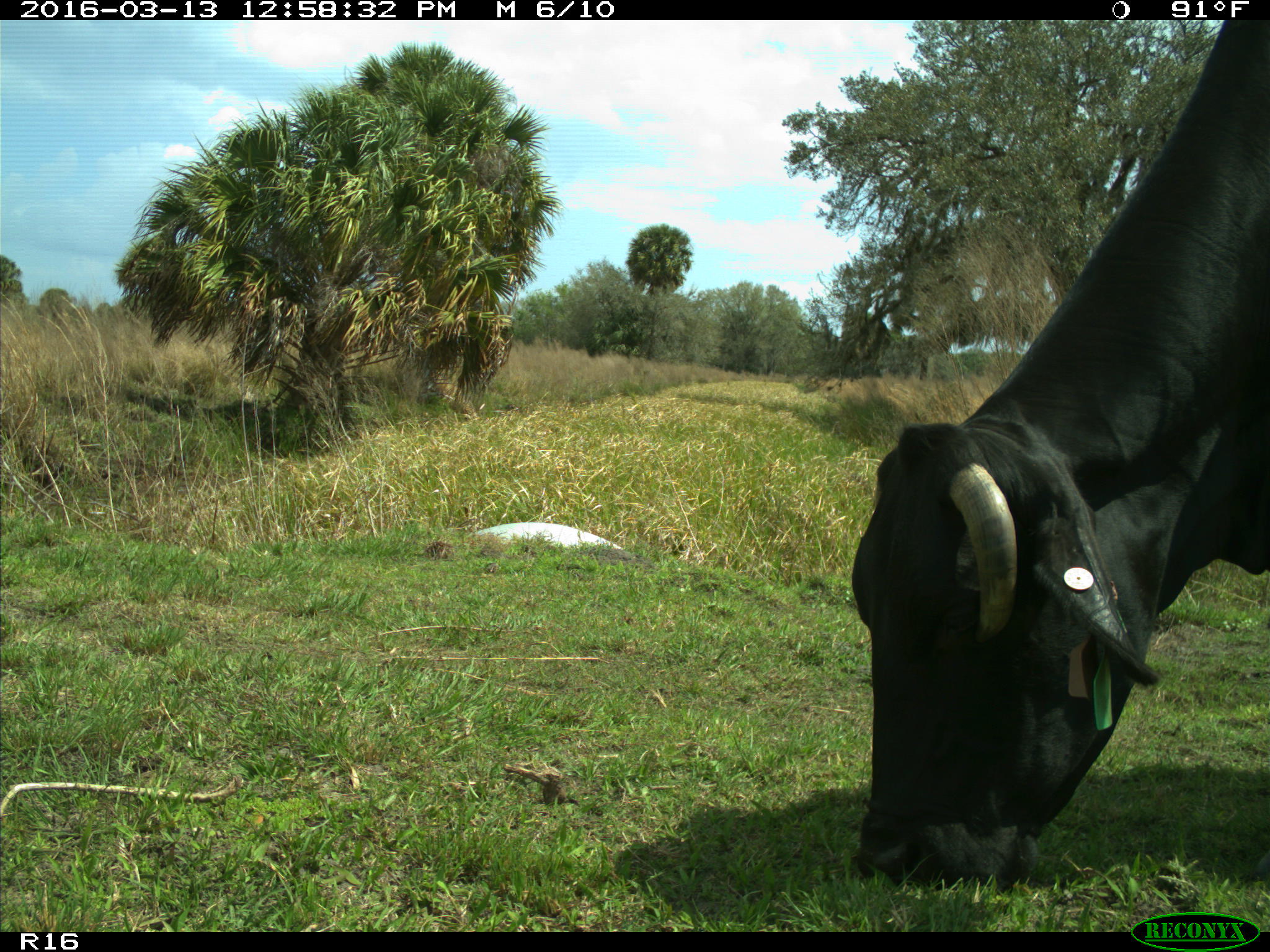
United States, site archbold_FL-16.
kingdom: Animalia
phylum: Chordata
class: Mammalia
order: Artiodactyla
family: Bovidae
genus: Bos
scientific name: Bos taurus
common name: domestic cow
Bos taurus (domestic cow).